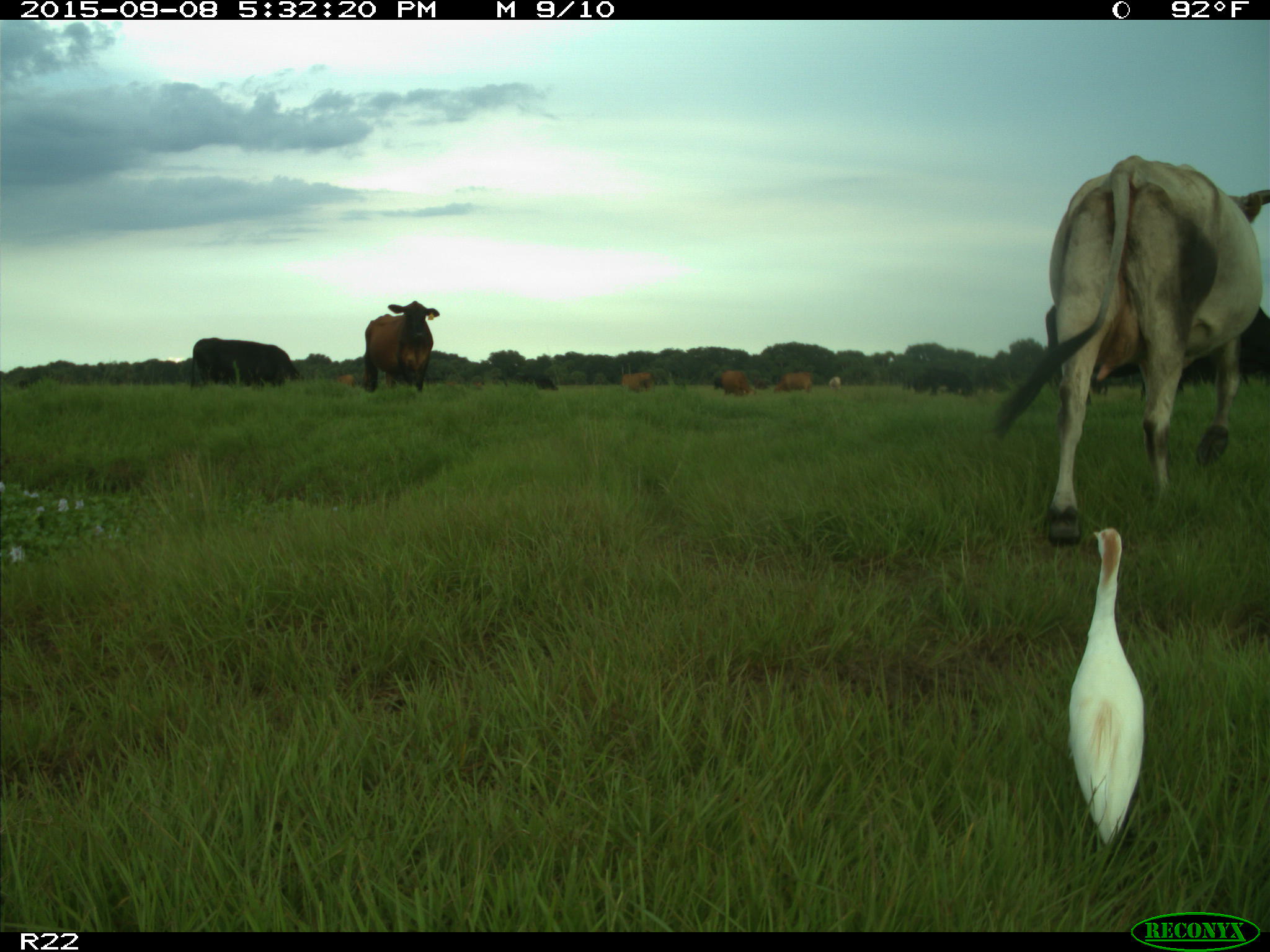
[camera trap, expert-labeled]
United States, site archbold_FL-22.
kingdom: Animalia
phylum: Chordata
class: Mammalia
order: Artiodactyla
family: Bovidae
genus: Bos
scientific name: Bos taurus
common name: domestic cow